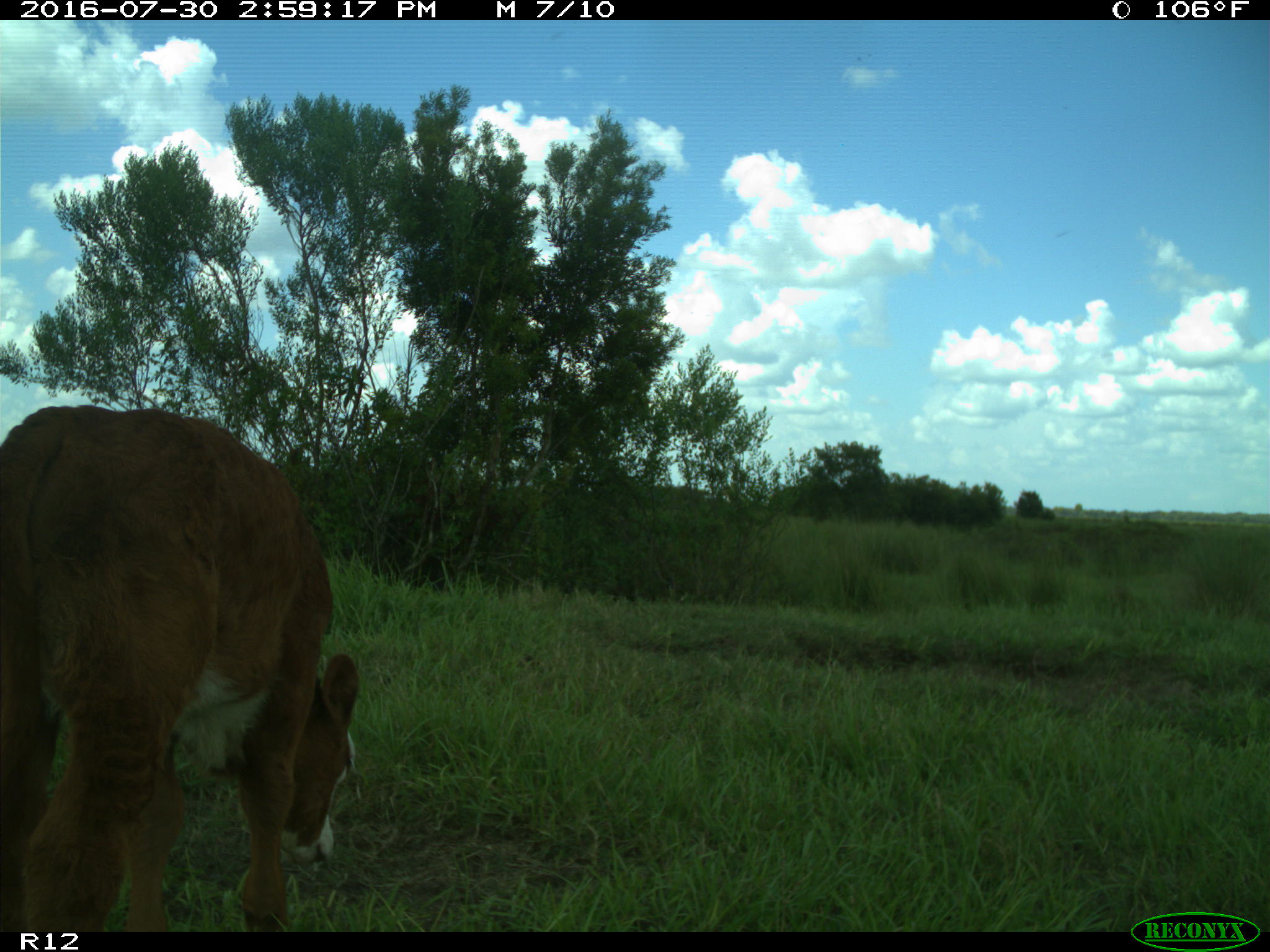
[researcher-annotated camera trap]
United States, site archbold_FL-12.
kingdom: Animalia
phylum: Chordata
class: Mammalia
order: Artiodactyla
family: Bovidae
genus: Bos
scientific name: Bos taurus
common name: domestic cow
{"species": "Bos taurus (domestic cow)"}